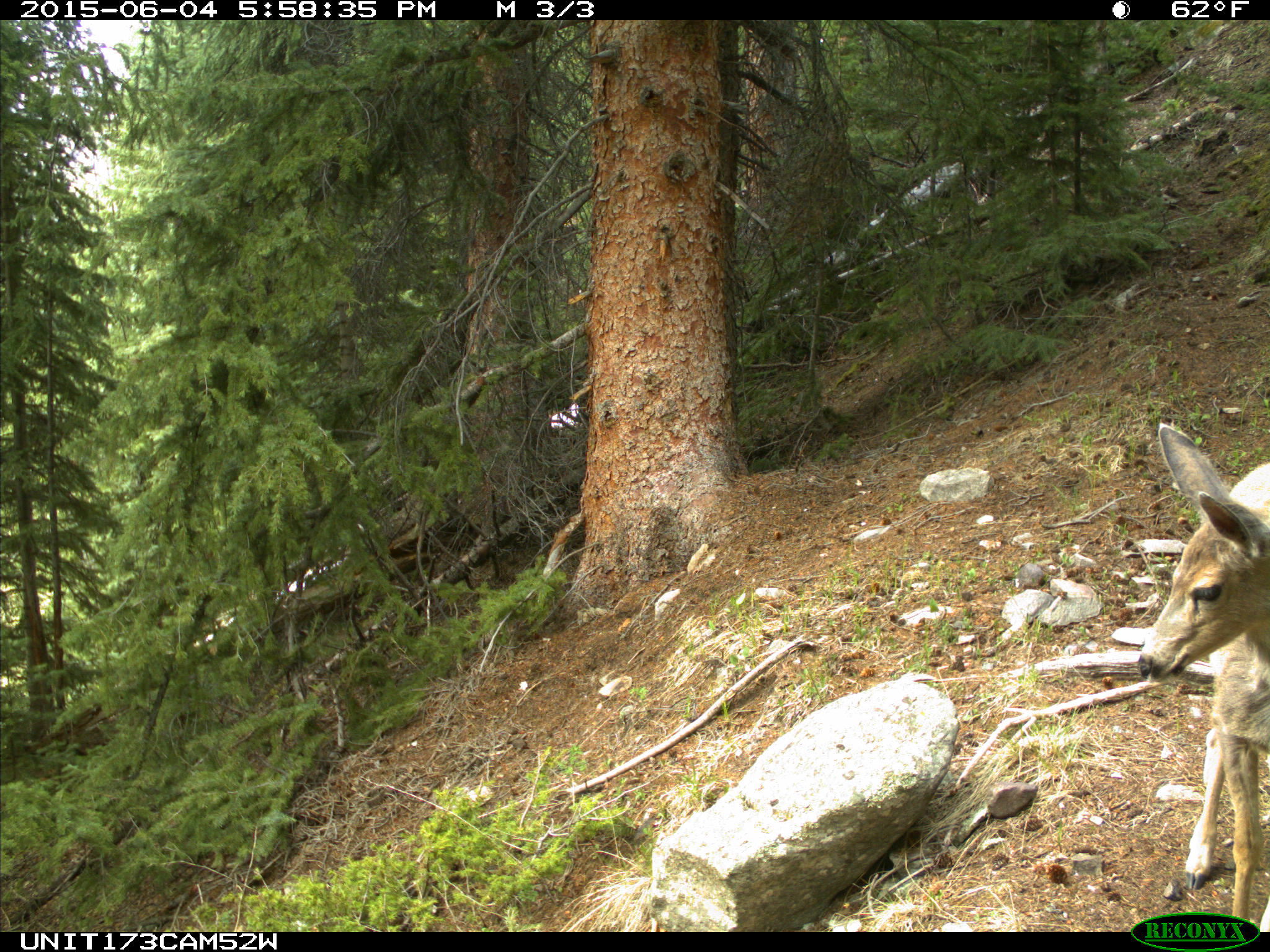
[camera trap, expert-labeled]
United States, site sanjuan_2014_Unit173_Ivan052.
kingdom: Animalia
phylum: Chordata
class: Mammalia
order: Artiodactyla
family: Cervidae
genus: Odocoileus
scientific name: Odocoileus hemionus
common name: mule deer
Odocoileus hemionus (mule deer).